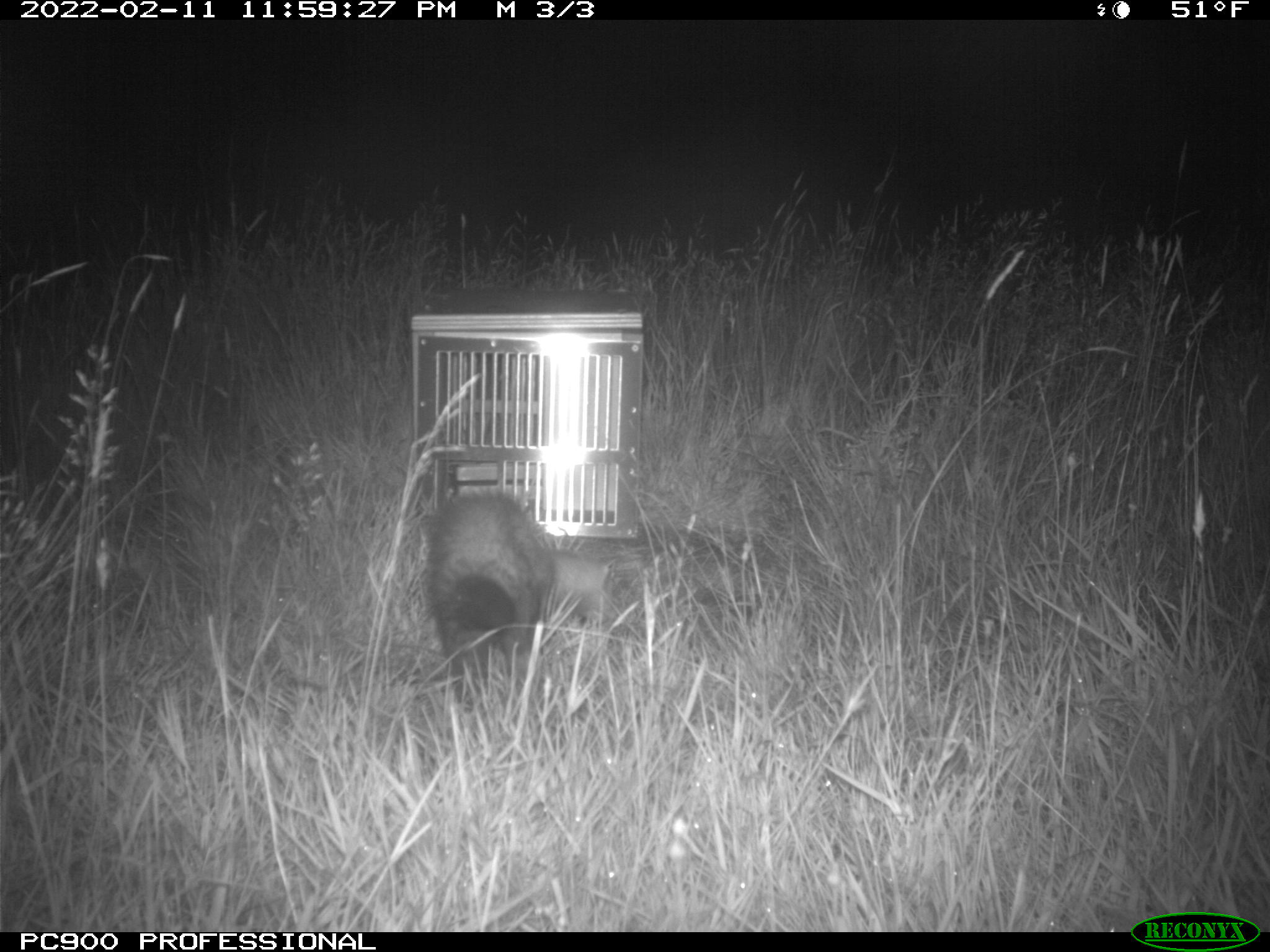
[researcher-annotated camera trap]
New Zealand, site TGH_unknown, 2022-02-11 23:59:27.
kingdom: Animalia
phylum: Chordata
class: Mammalia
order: Carnivora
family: Mustelidae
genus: Mustela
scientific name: Mustela furo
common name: ferret